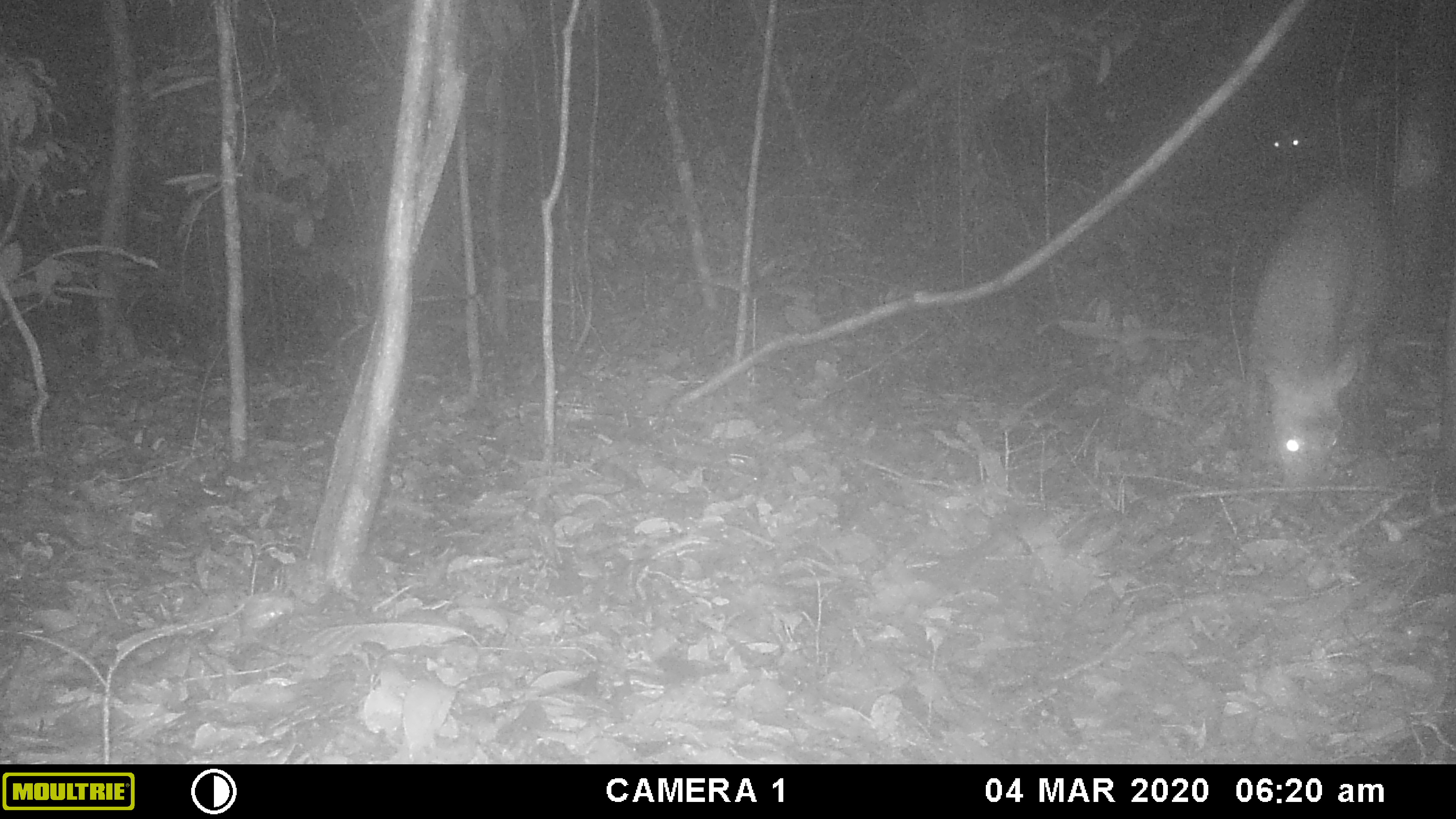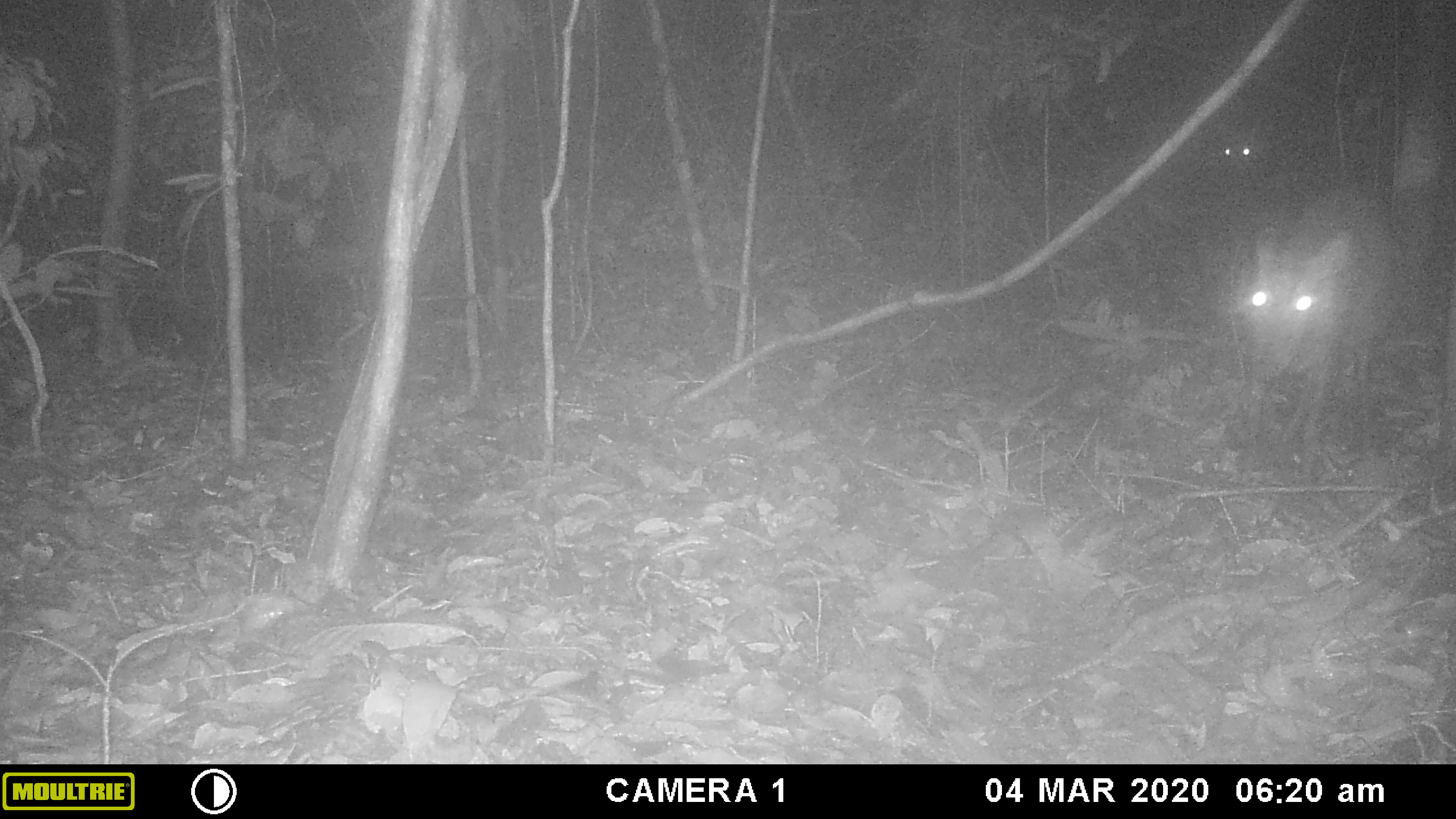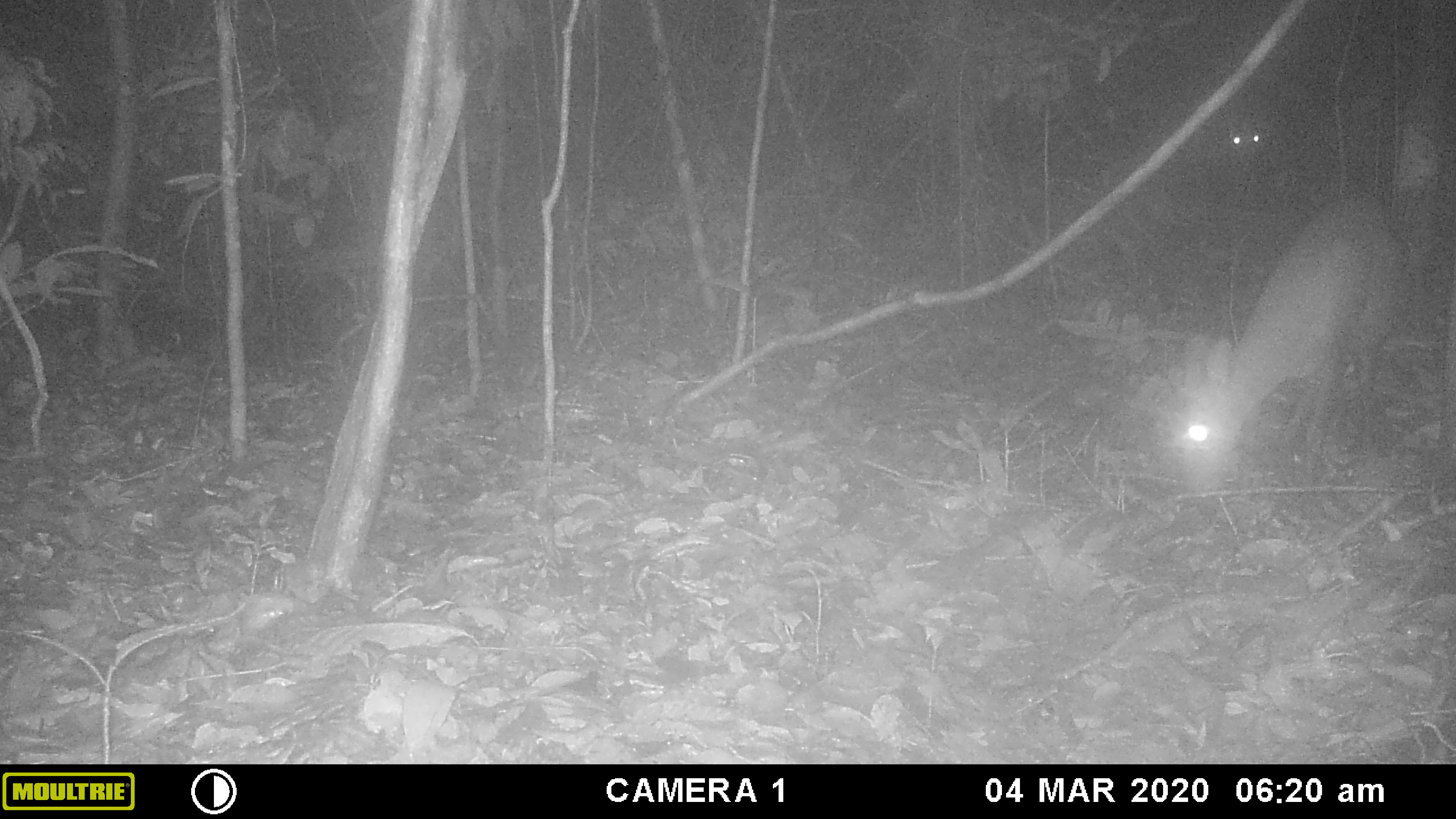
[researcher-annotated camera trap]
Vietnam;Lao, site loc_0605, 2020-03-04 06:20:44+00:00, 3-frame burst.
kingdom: Animalia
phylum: Chordata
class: Mammalia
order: Artiodactyla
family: Cervidae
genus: Muntiacus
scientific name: Muntiacus rooseveltorum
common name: roosevelt's muntjac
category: roosevelts muntjac group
Roosevelts muntjac group (roosevelt's muntjac) (Muntiacus rooseveltorum). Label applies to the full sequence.